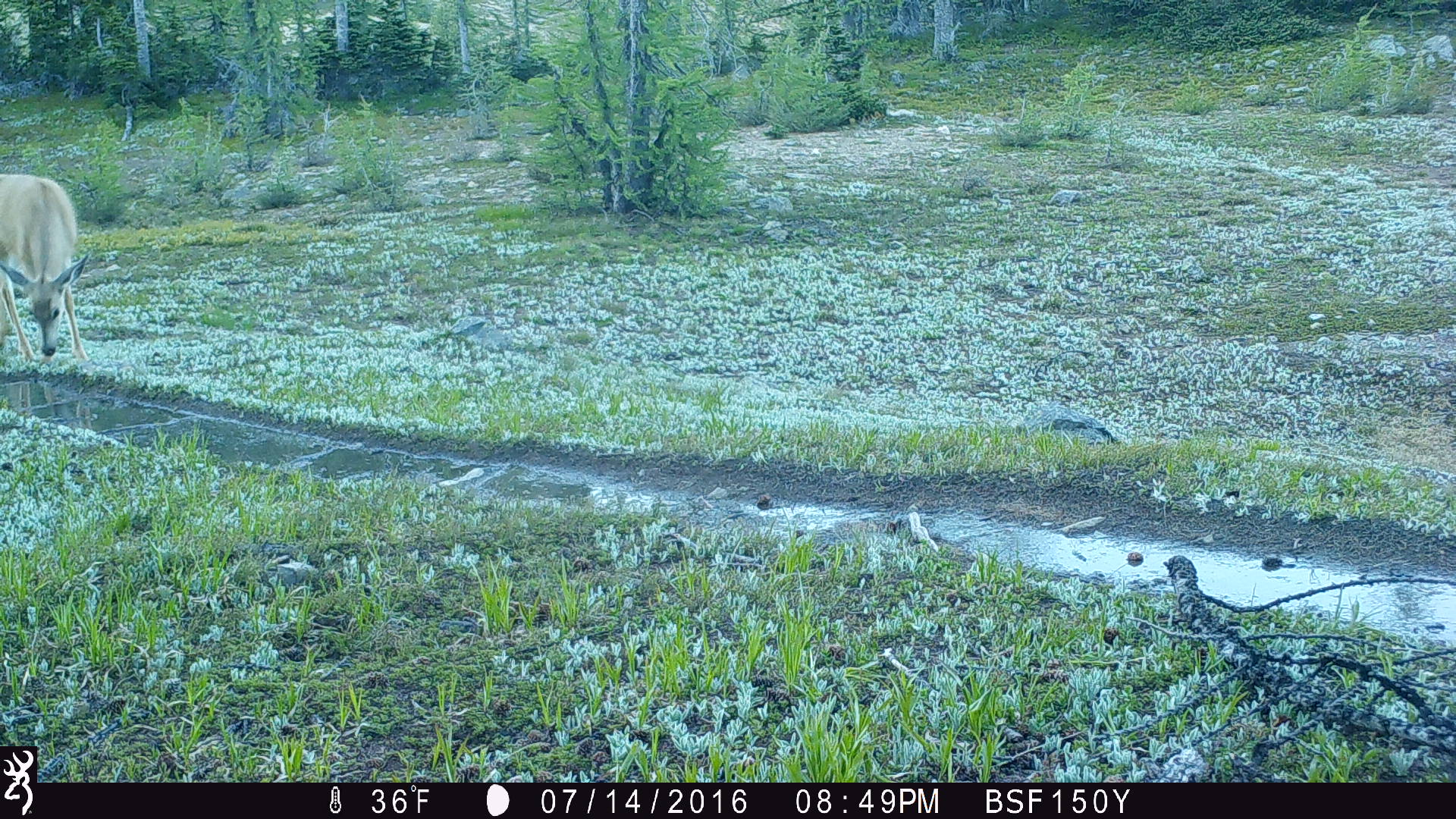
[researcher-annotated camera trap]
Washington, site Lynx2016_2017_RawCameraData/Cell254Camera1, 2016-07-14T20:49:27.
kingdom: Animalia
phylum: Chordata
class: Mammalia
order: Artiodactyla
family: Cervidae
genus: Odocoileus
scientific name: Odocoileus hemionus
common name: mule deer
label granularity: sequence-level